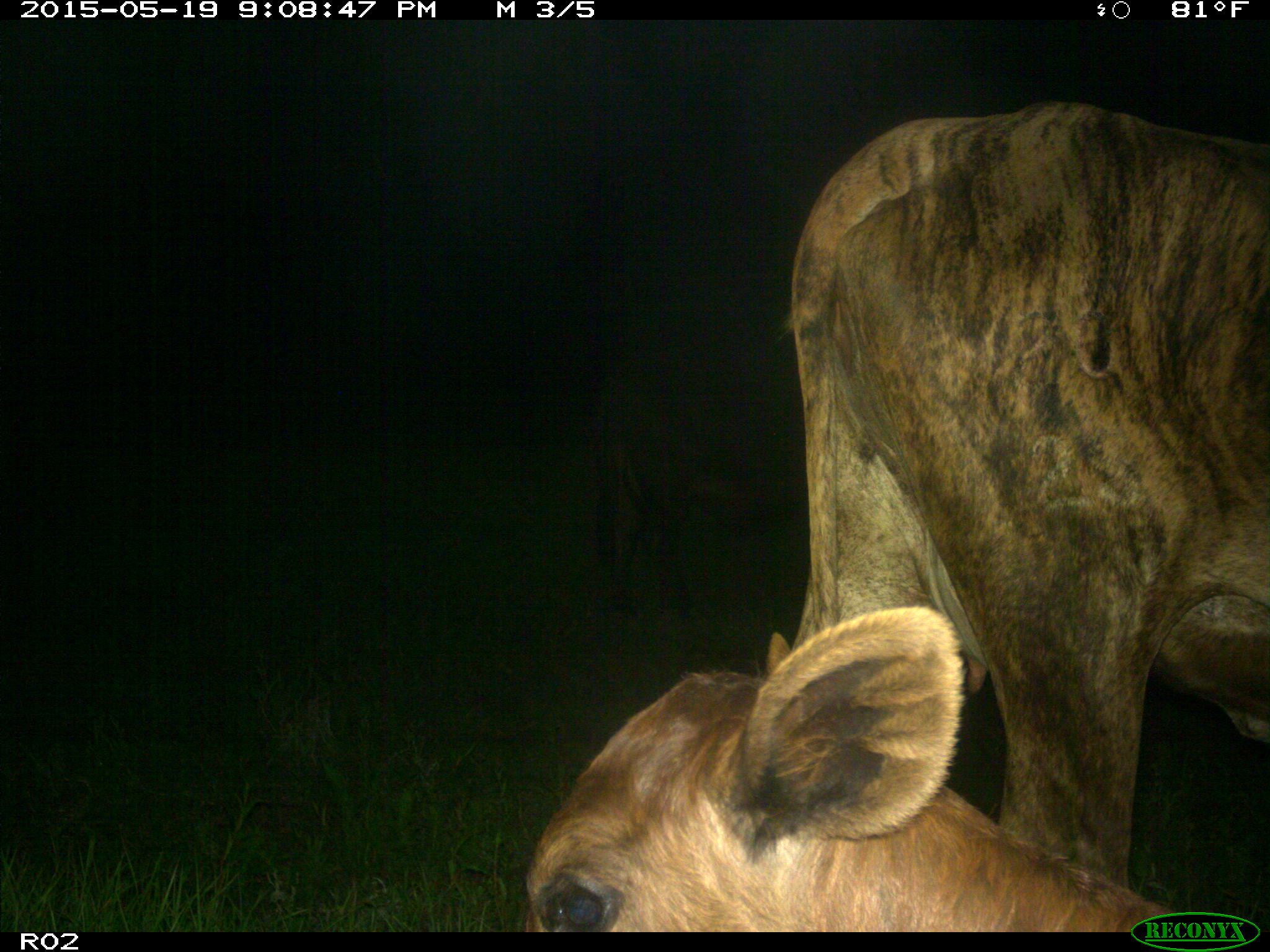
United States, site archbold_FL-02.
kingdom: Animalia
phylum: Chordata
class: Mammalia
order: Artiodactyla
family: Bovidae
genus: Bos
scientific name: Bos taurus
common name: domestic cow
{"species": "Bos taurus (domestic cow)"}